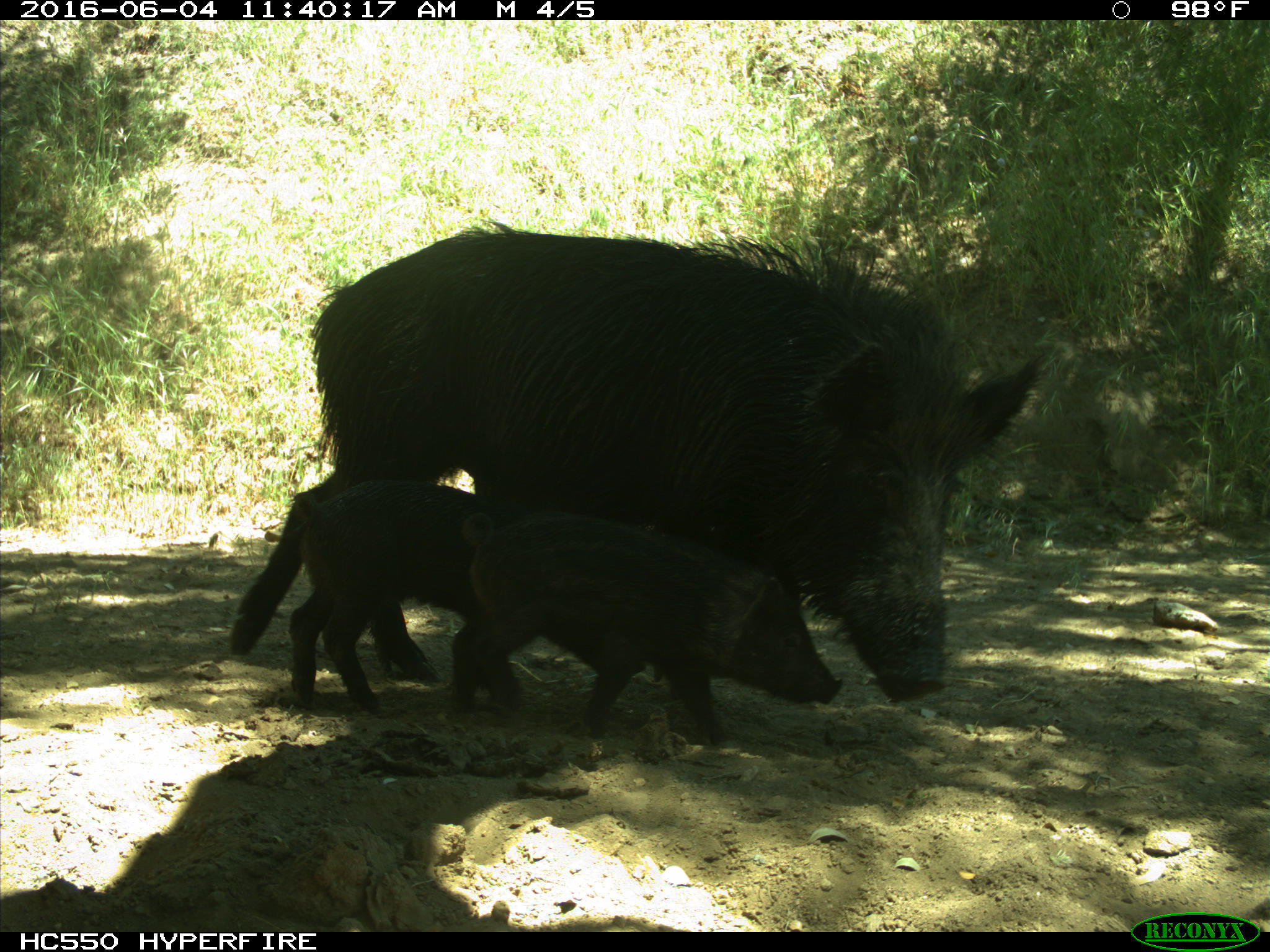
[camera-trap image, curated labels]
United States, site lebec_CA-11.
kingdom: Animalia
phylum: Chordata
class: Mammalia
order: Artiodactyla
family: Suidae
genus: Sus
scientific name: Sus scrofa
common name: wild boar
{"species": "Sus scrofa (wild boar)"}